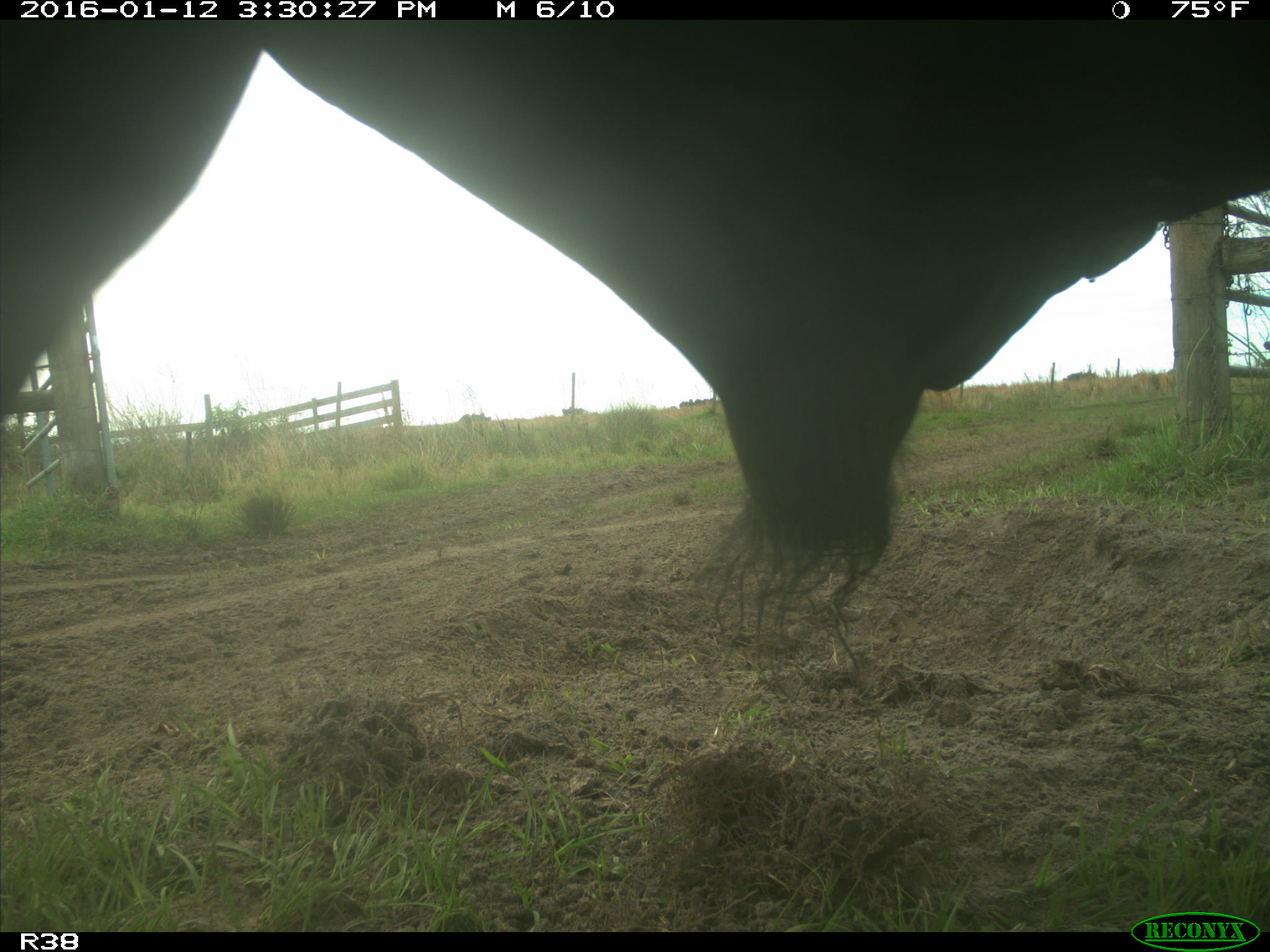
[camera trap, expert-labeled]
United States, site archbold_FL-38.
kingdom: Animalia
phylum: Chordata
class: Mammalia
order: Artiodactyla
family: Bovidae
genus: Bos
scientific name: Bos taurus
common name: domestic cow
Bos taurus (domestic cow).